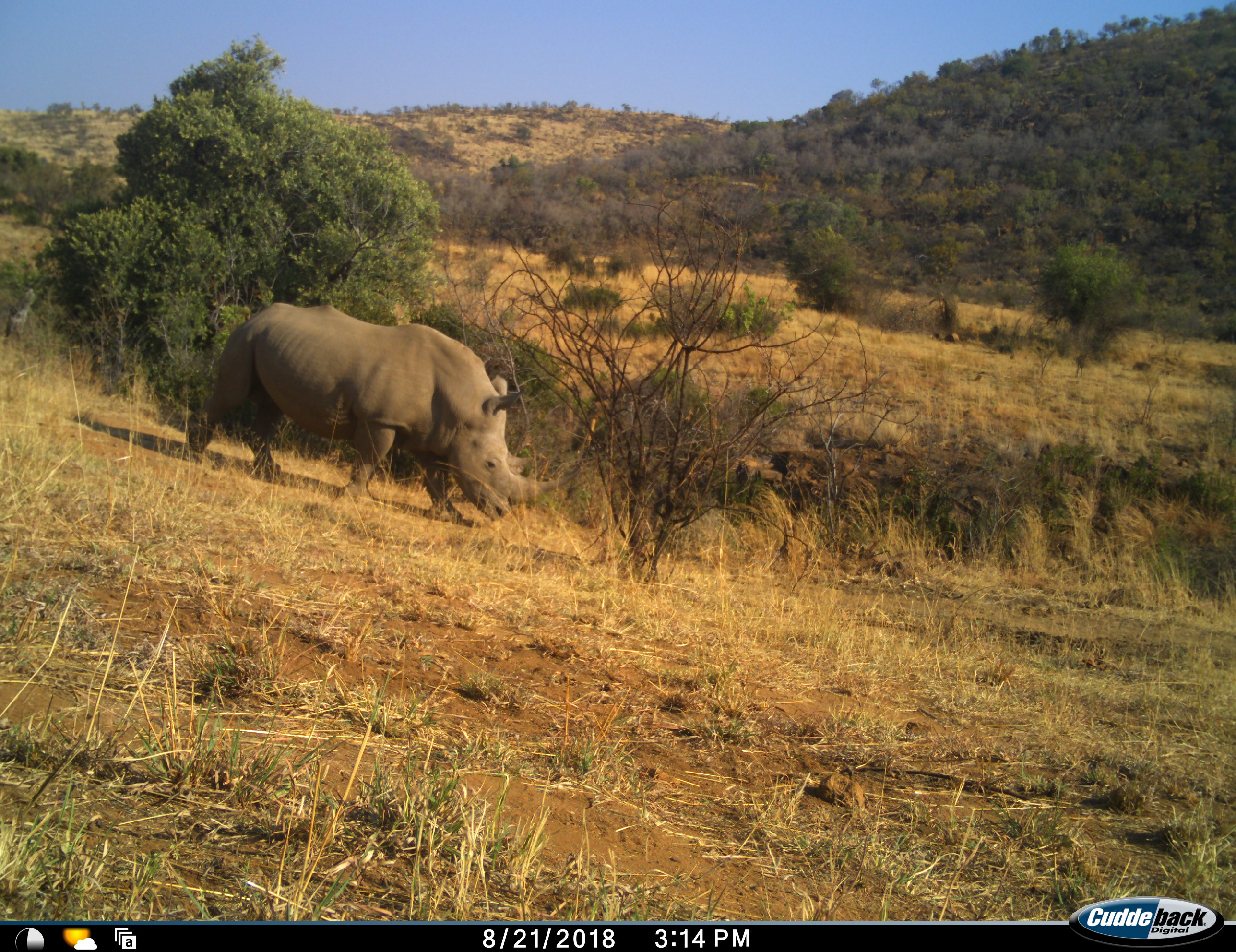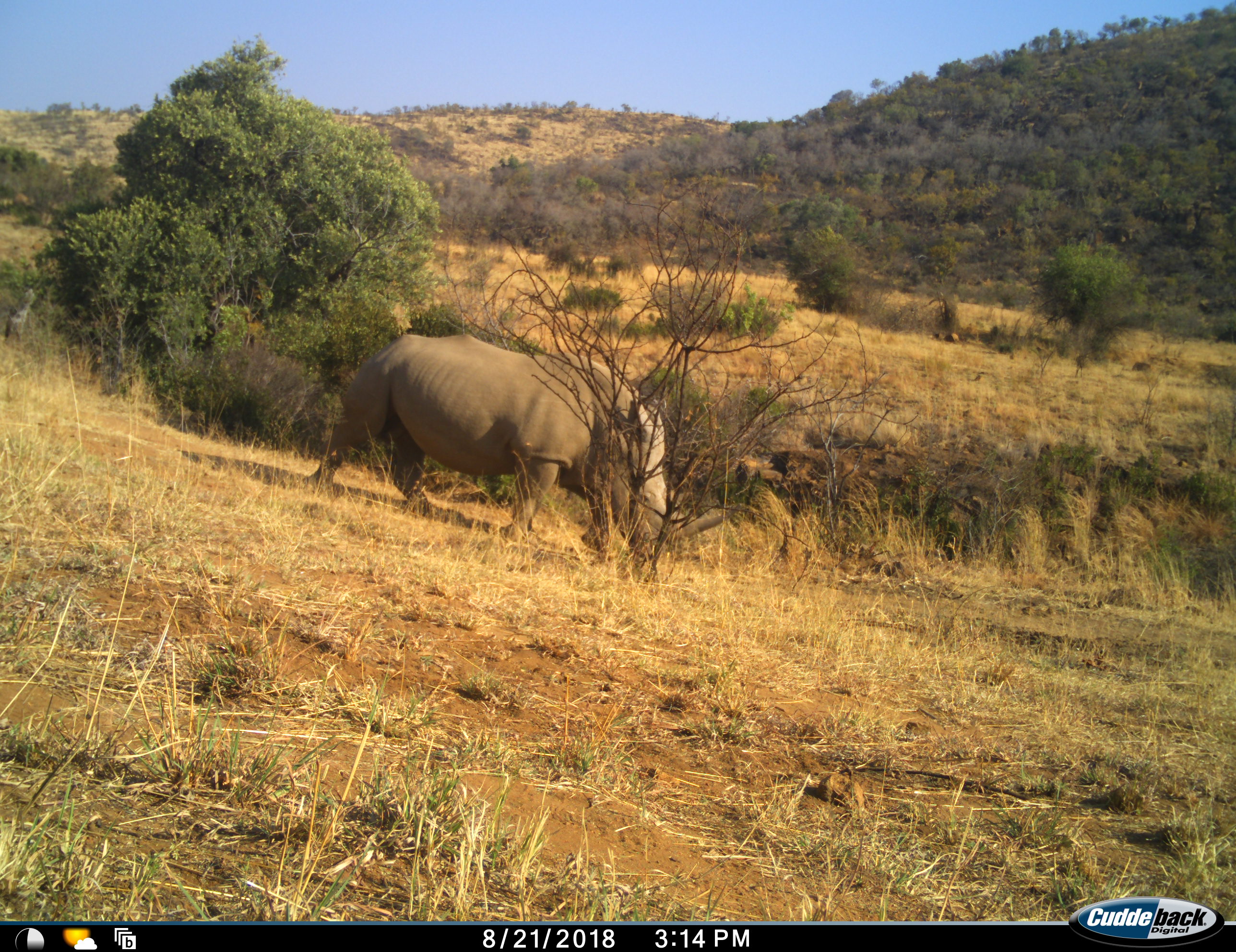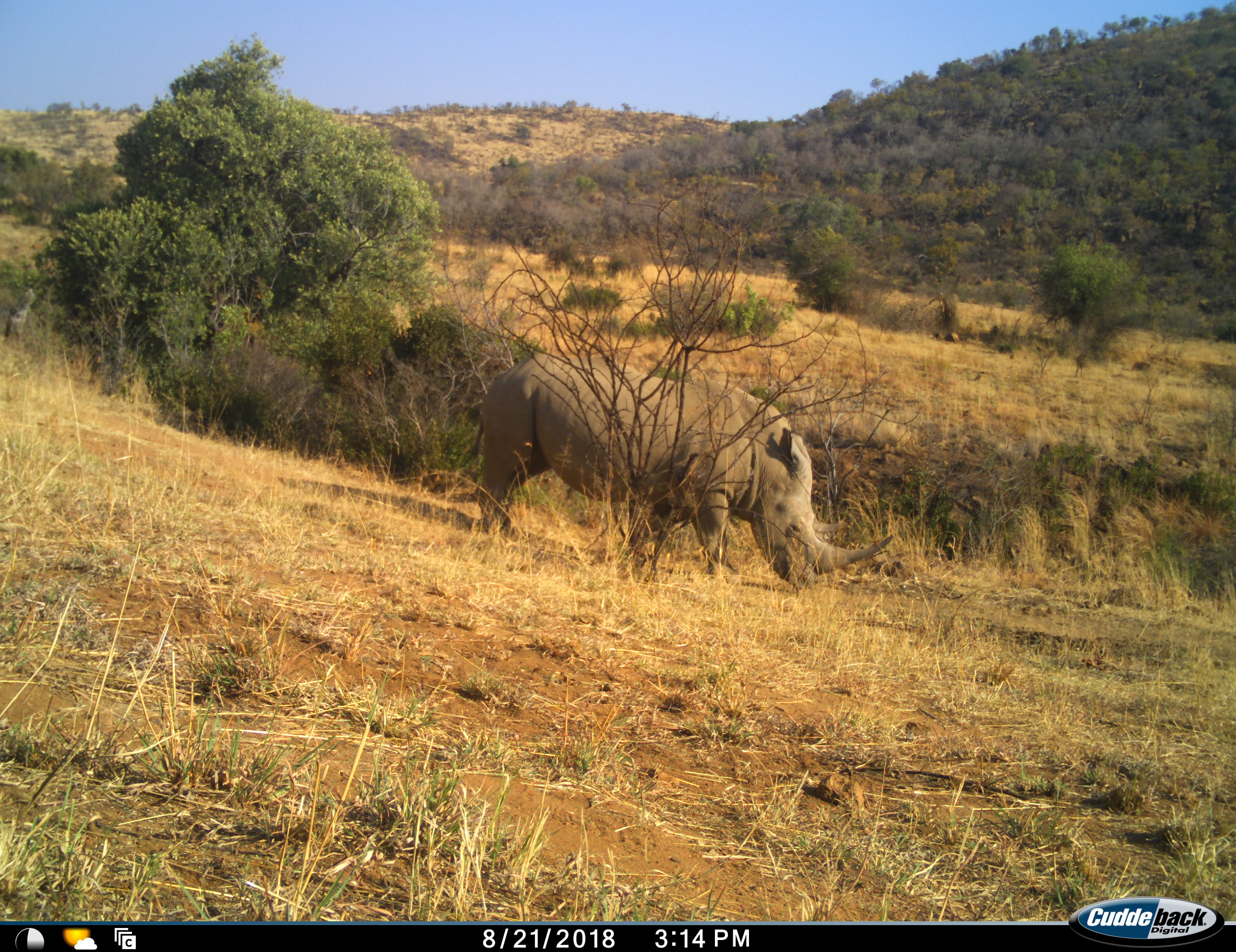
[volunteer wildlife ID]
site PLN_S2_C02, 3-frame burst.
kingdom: Animalia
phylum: Chordata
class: Mammalia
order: Perissodactyla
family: Rhinocerotidae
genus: Ceratotherium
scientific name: Ceratotherium simum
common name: white rhinoceros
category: rhinoceroswhite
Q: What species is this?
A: Rhinoceroswhite (white rhinoceros) (Ceratotherium simum).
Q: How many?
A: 1.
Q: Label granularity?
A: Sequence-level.